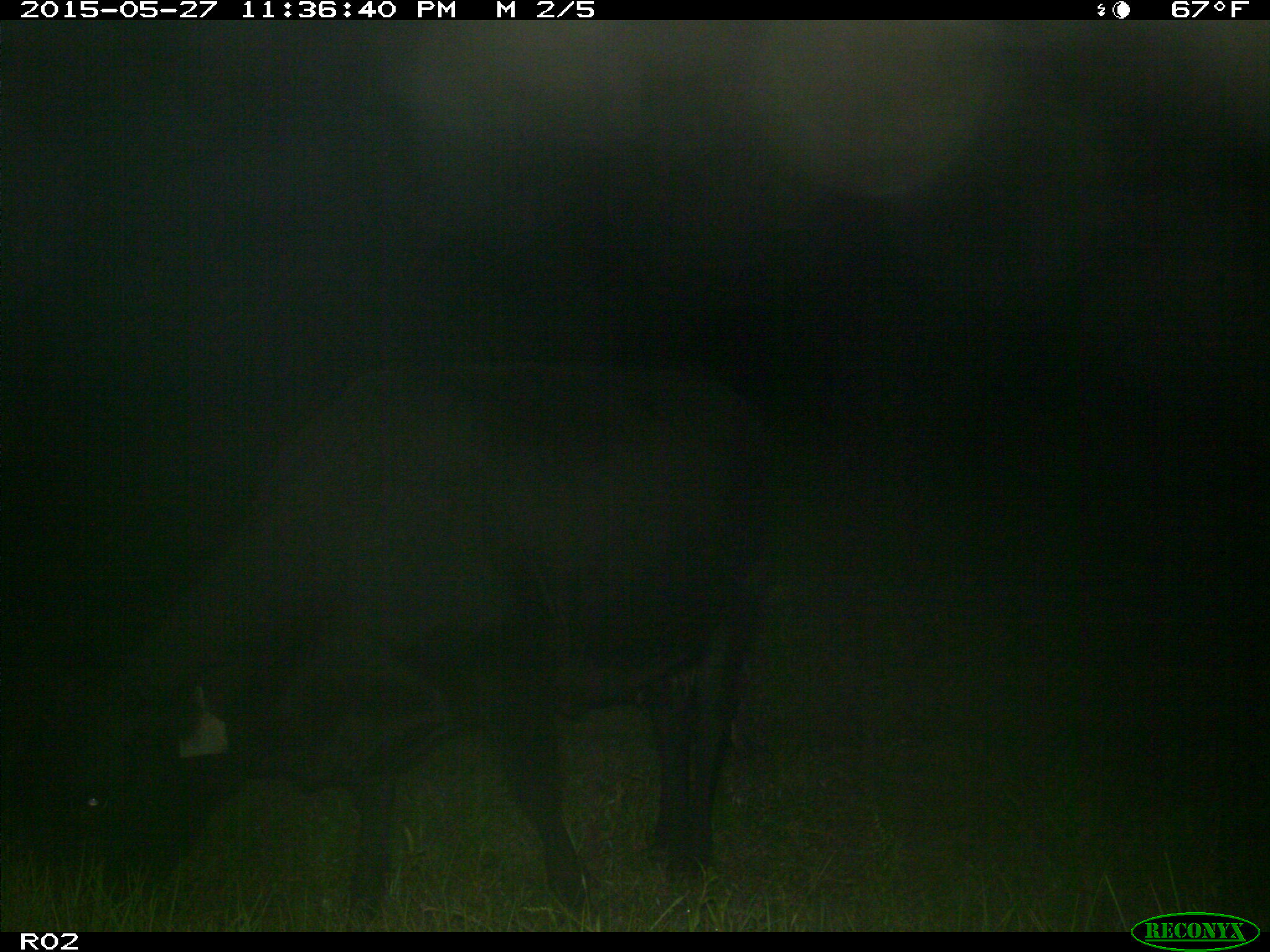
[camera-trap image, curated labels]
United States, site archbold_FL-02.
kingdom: Animalia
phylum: Chordata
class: Mammalia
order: Artiodactyla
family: Bovidae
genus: Bos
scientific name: Bos taurus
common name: domestic cow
Bos taurus (domestic cow).